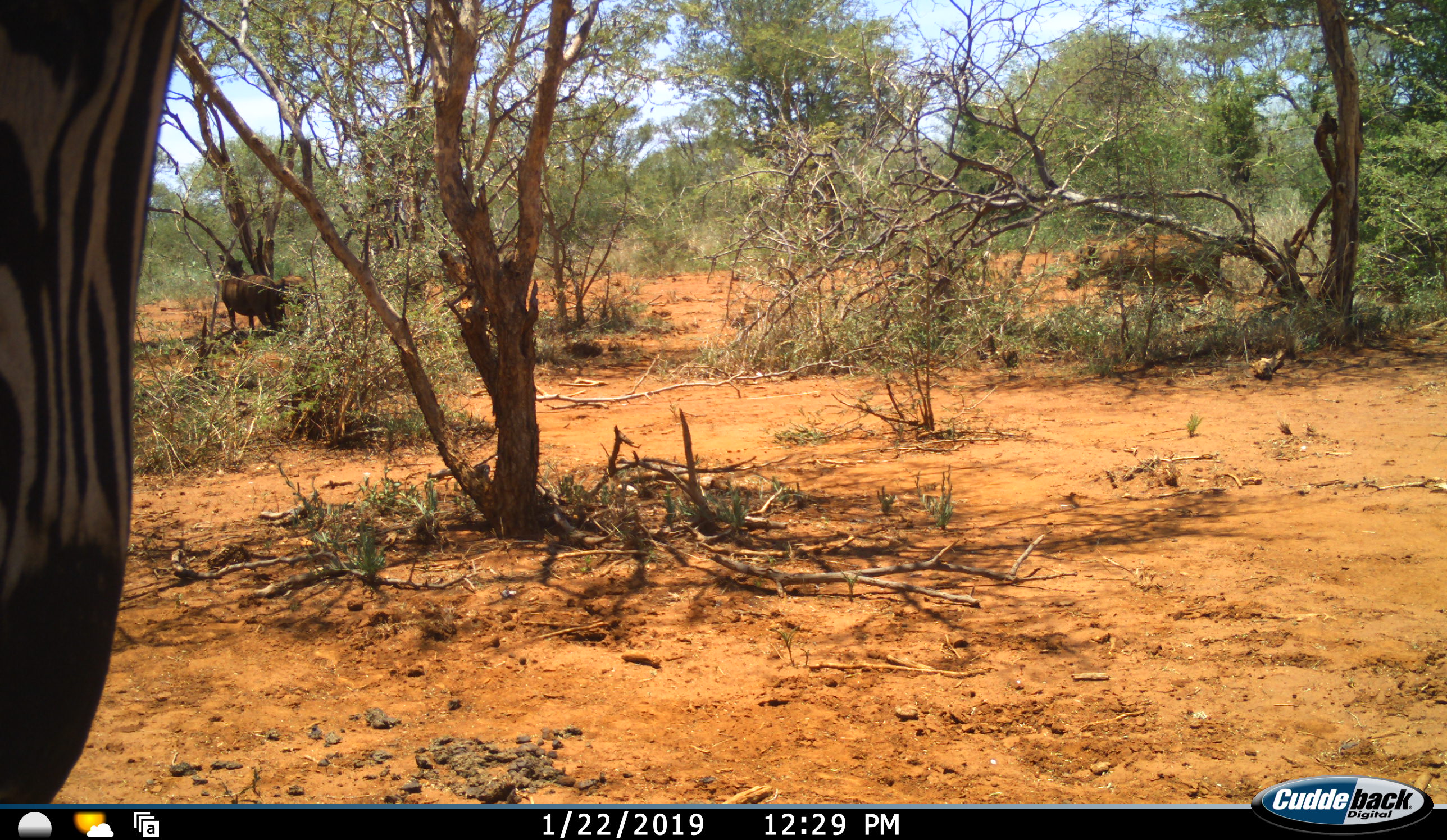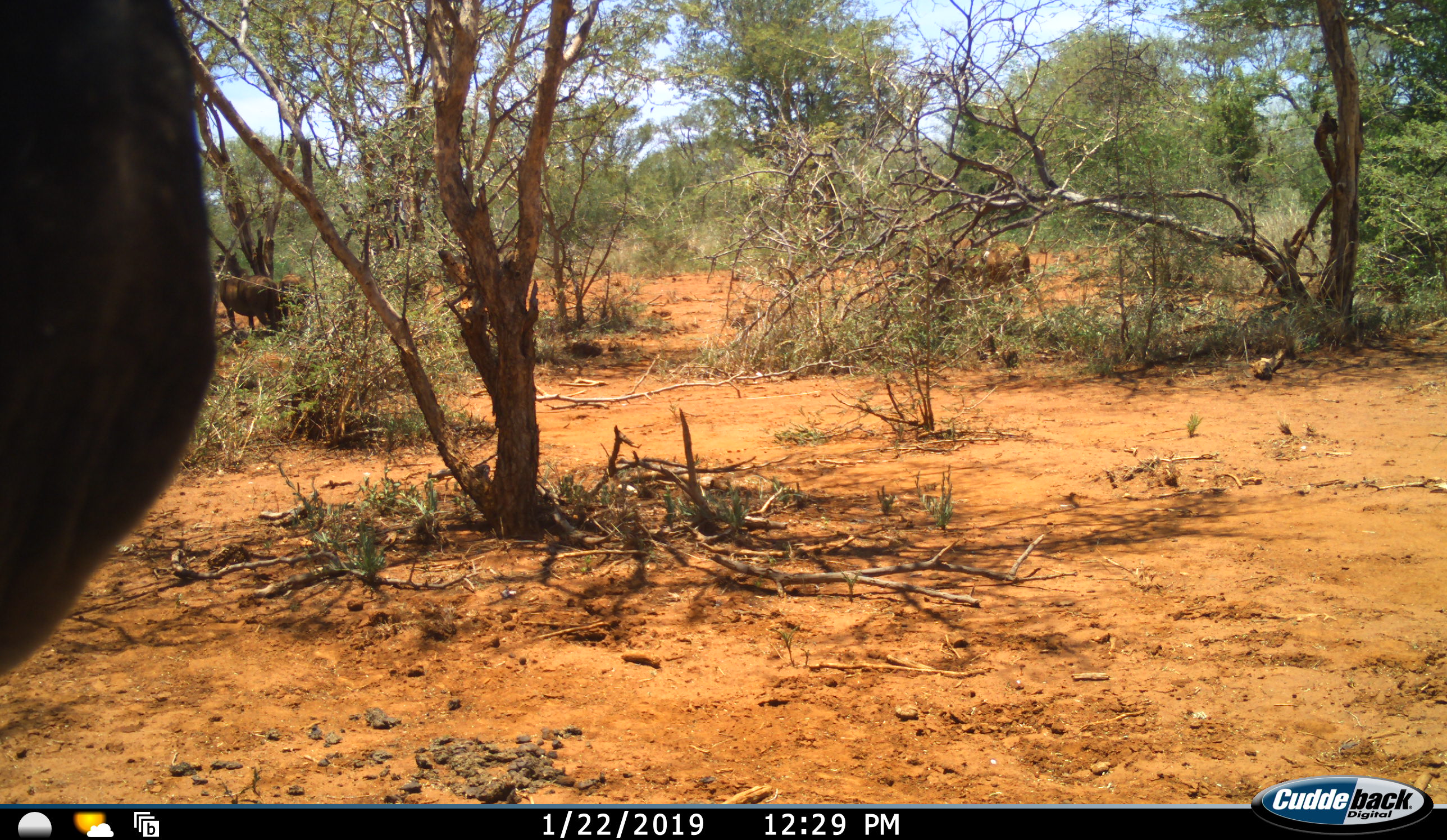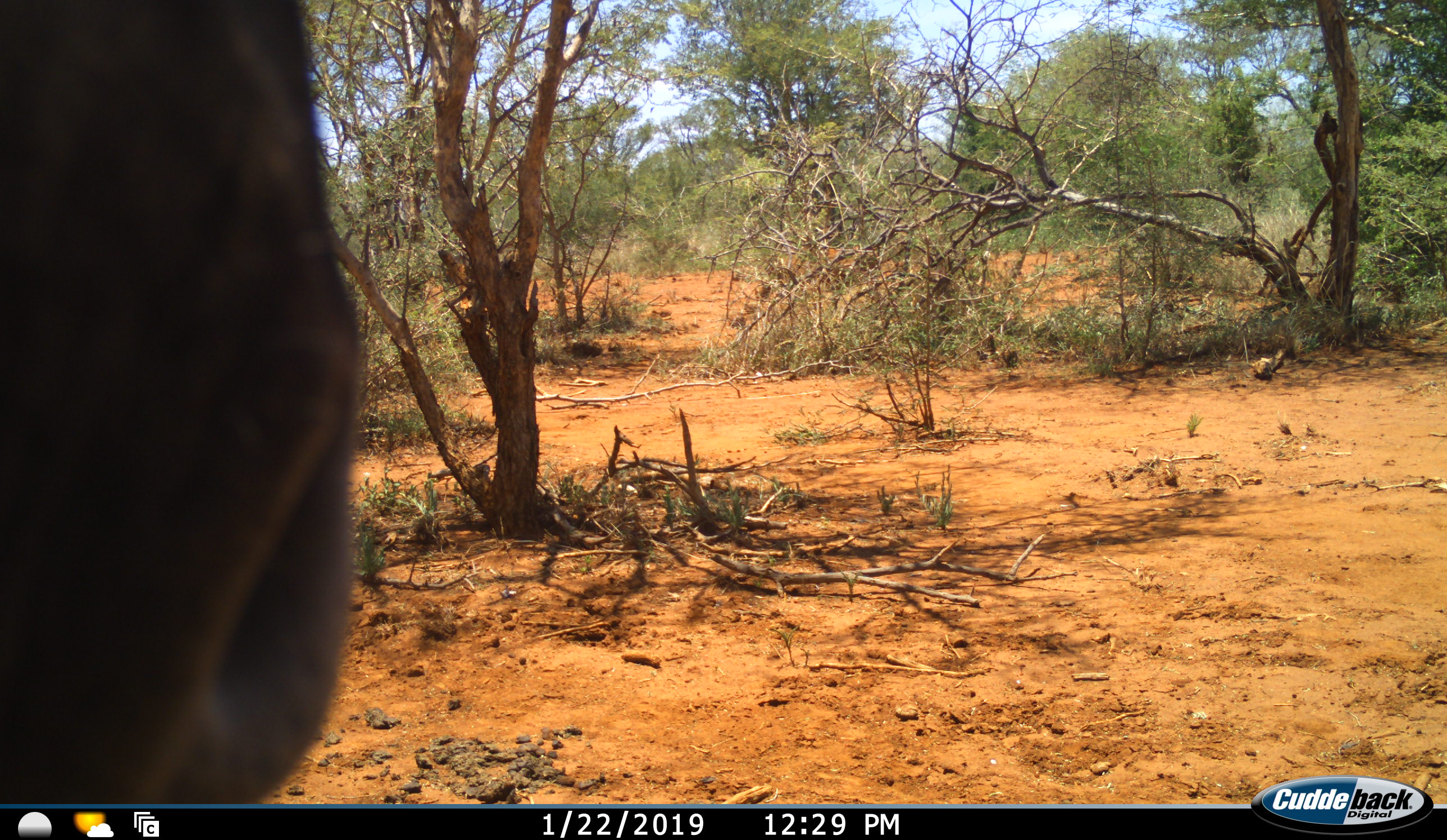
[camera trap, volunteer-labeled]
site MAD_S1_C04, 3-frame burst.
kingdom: Animalia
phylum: Chordata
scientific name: Vertebrata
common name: domestic animal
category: domesticanimal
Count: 2.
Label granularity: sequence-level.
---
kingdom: Animalia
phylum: Chordata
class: Mammalia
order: Perissodactyla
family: Equidae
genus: Equus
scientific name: Equus quagga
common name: plains zebra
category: zebraplains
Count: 1.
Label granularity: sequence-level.